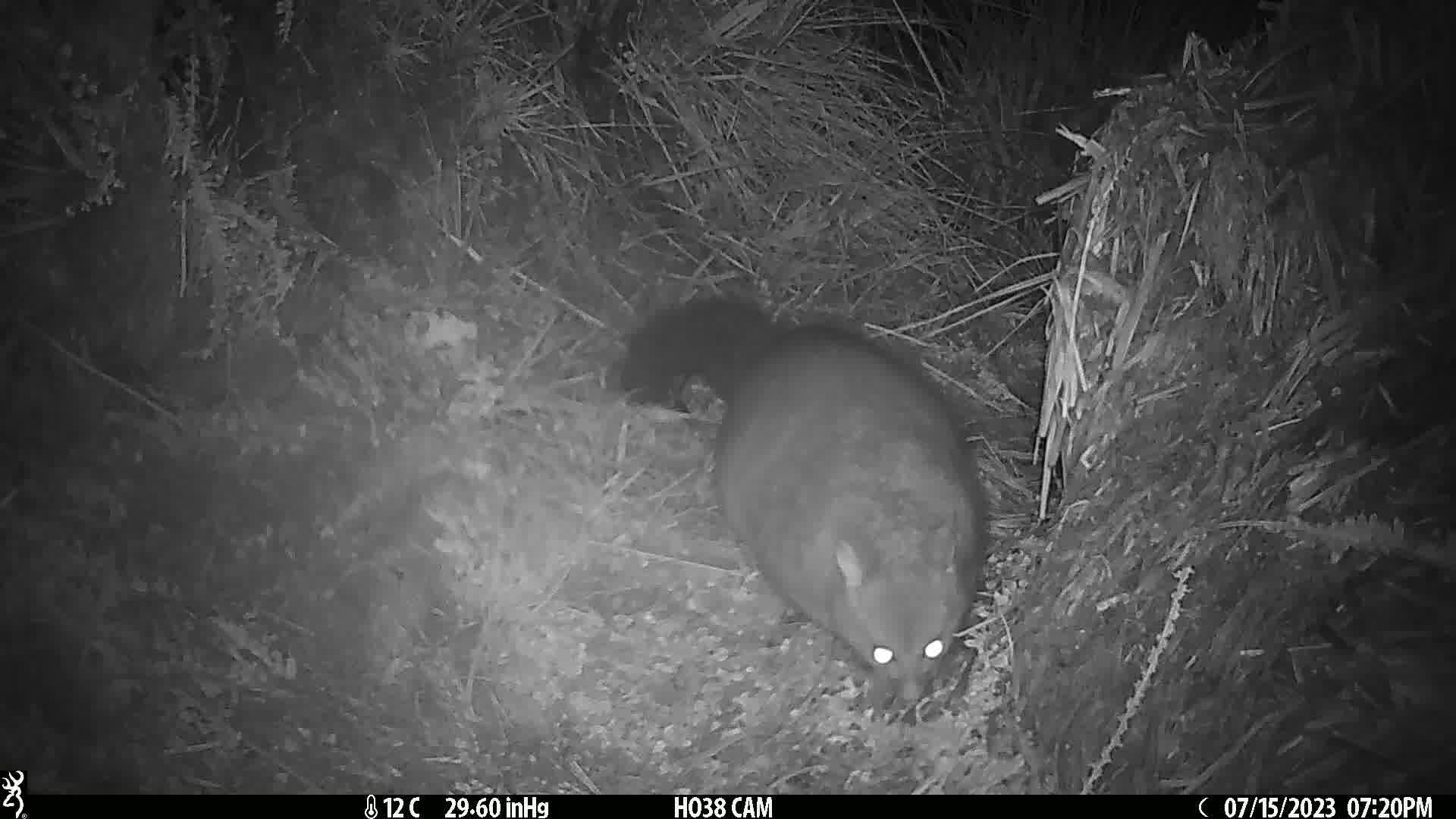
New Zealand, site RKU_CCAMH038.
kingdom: Animalia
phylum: Chordata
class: Mammalia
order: Diprotodontia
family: Phalangeridae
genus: Trichosurus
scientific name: Trichosurus vulpecula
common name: common brushtail possum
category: possum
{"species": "possum (common brushtail possum) (Trichosurus vulpecula)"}